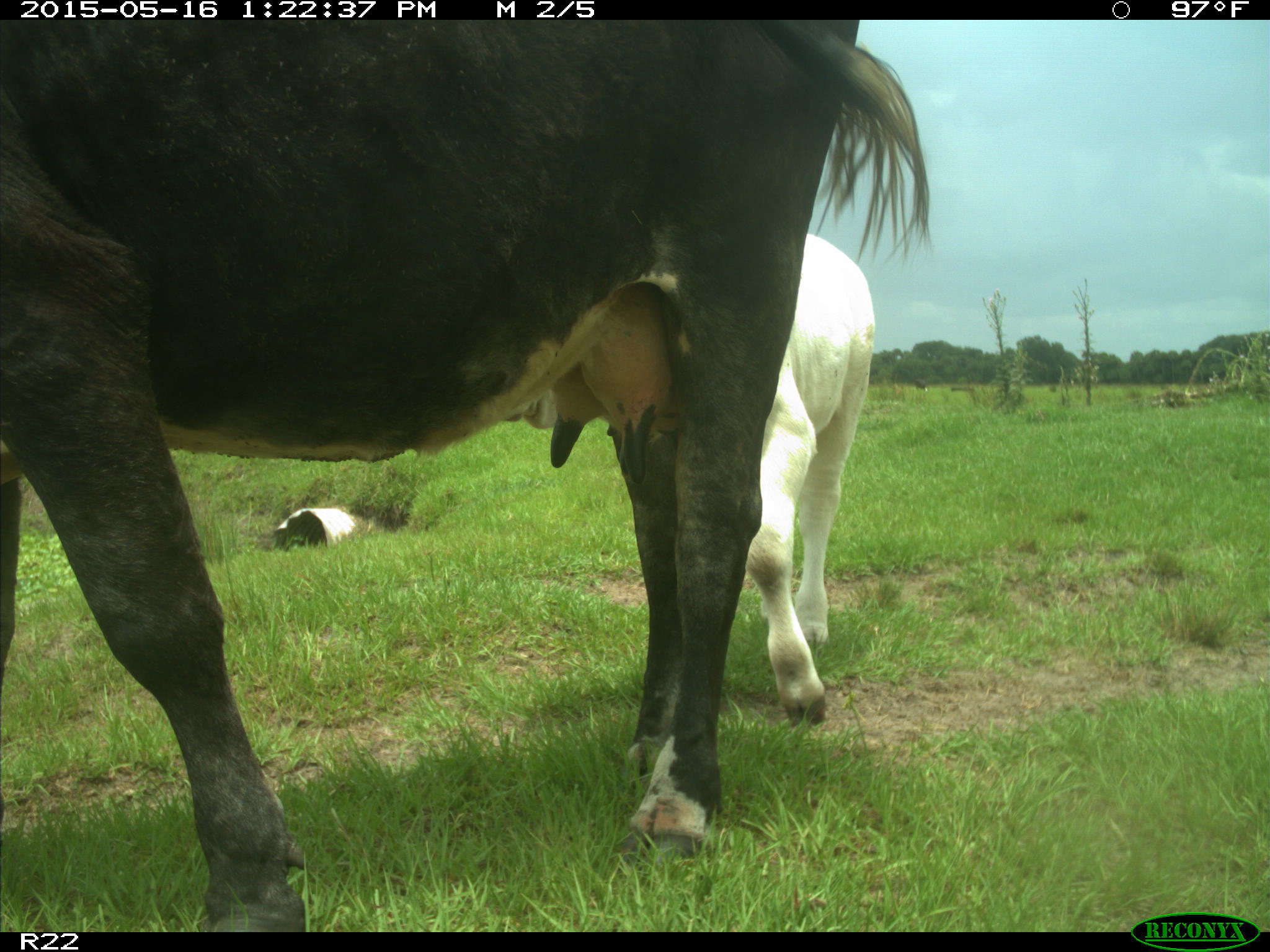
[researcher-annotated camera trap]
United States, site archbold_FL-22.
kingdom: Animalia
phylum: Chordata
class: Mammalia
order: Artiodactyla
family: Bovidae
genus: Bos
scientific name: Bos taurus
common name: domestic cow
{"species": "Bos taurus (domestic cow)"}